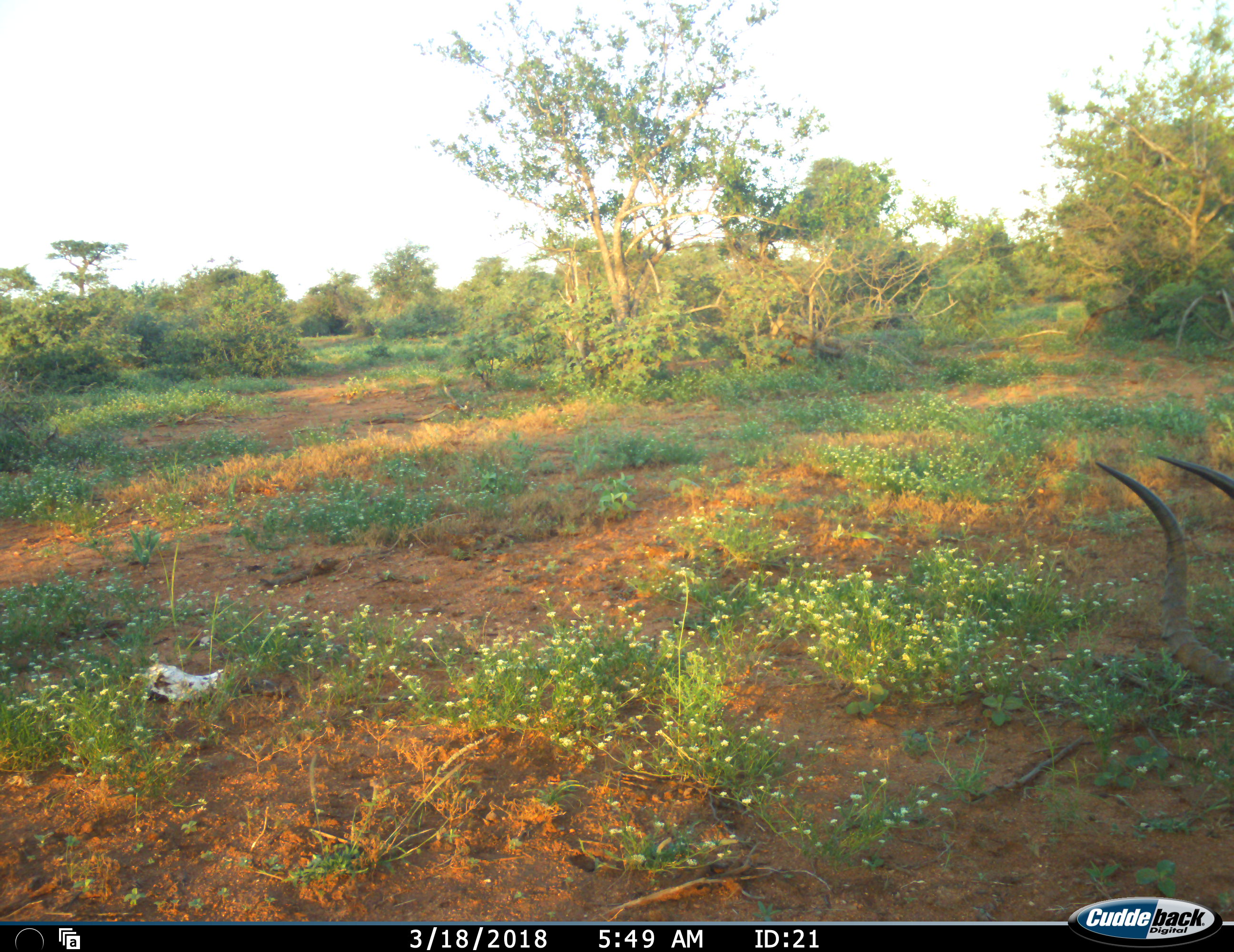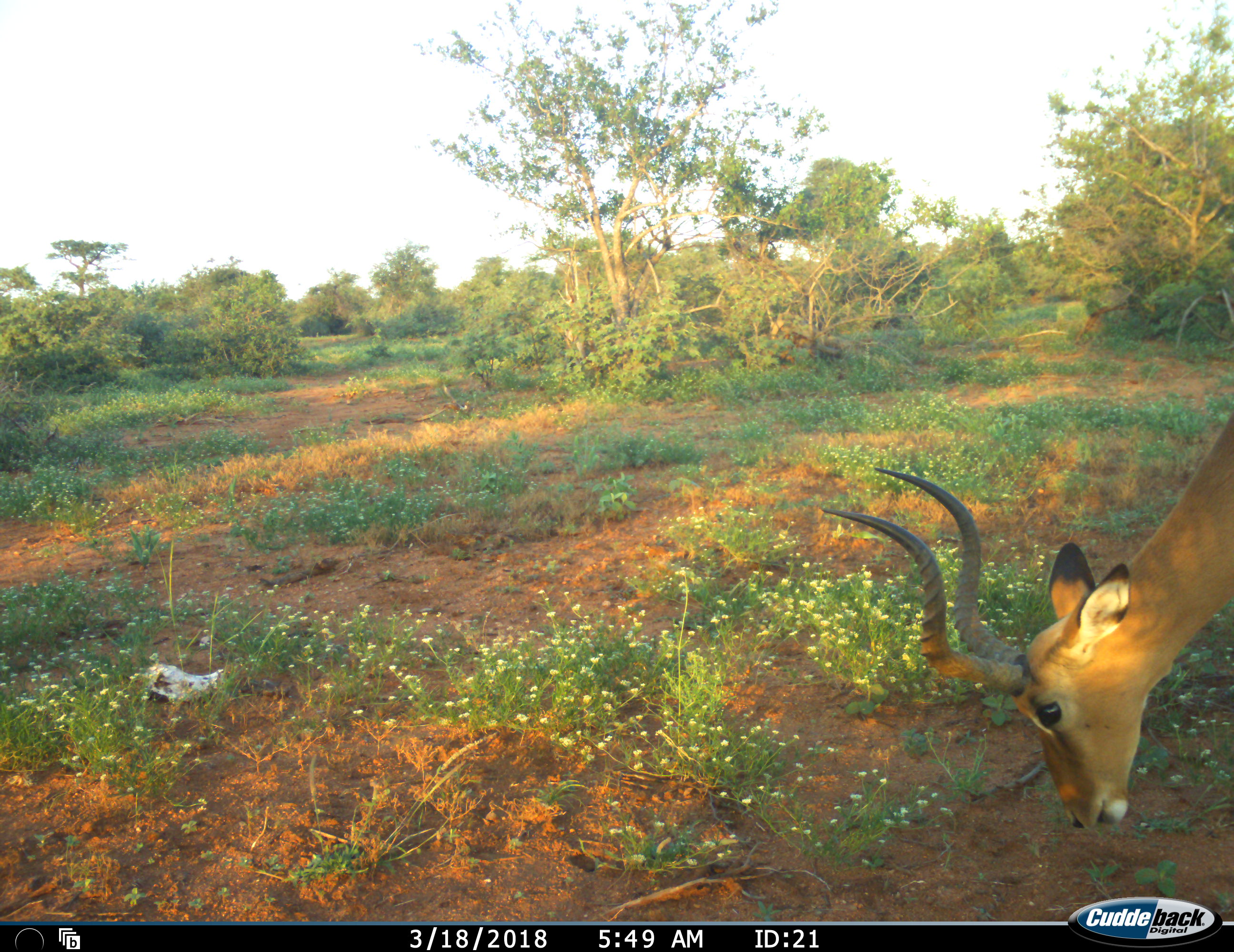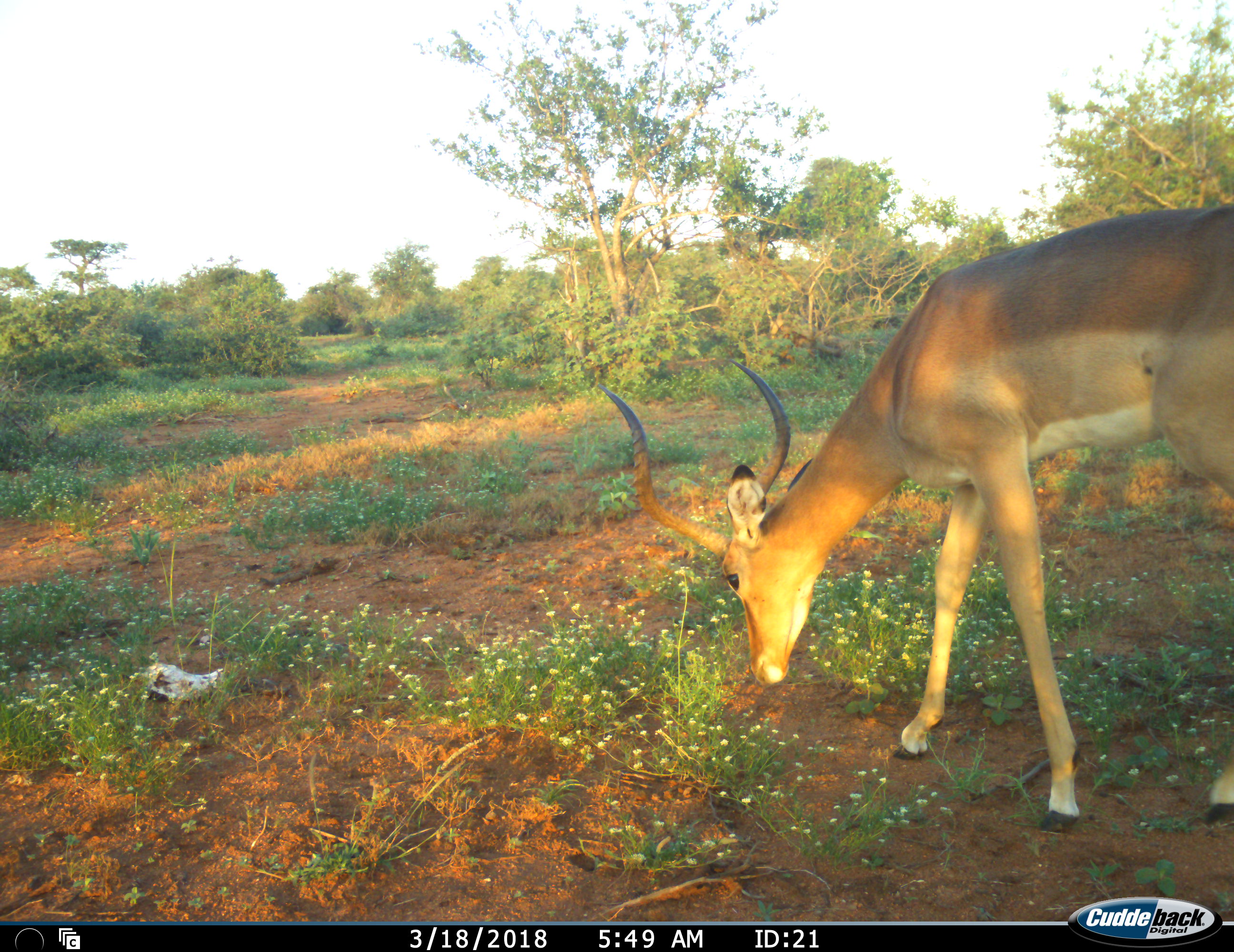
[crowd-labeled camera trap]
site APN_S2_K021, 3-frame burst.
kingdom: Animalia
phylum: Chordata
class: Mammalia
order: Artiodactyla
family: Bovidae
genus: Aepyceros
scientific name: Aepyceros melampus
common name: impala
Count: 1.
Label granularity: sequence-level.